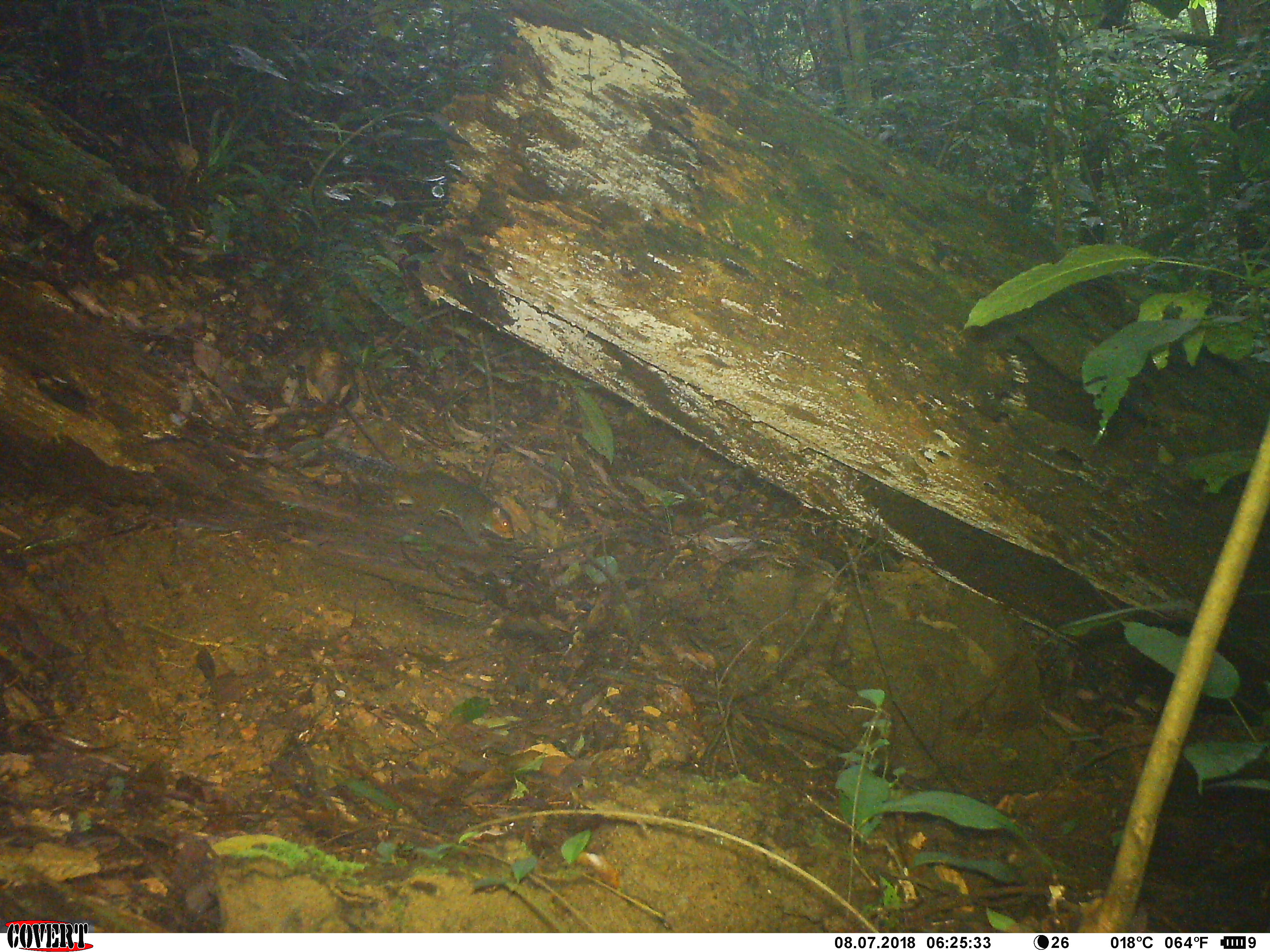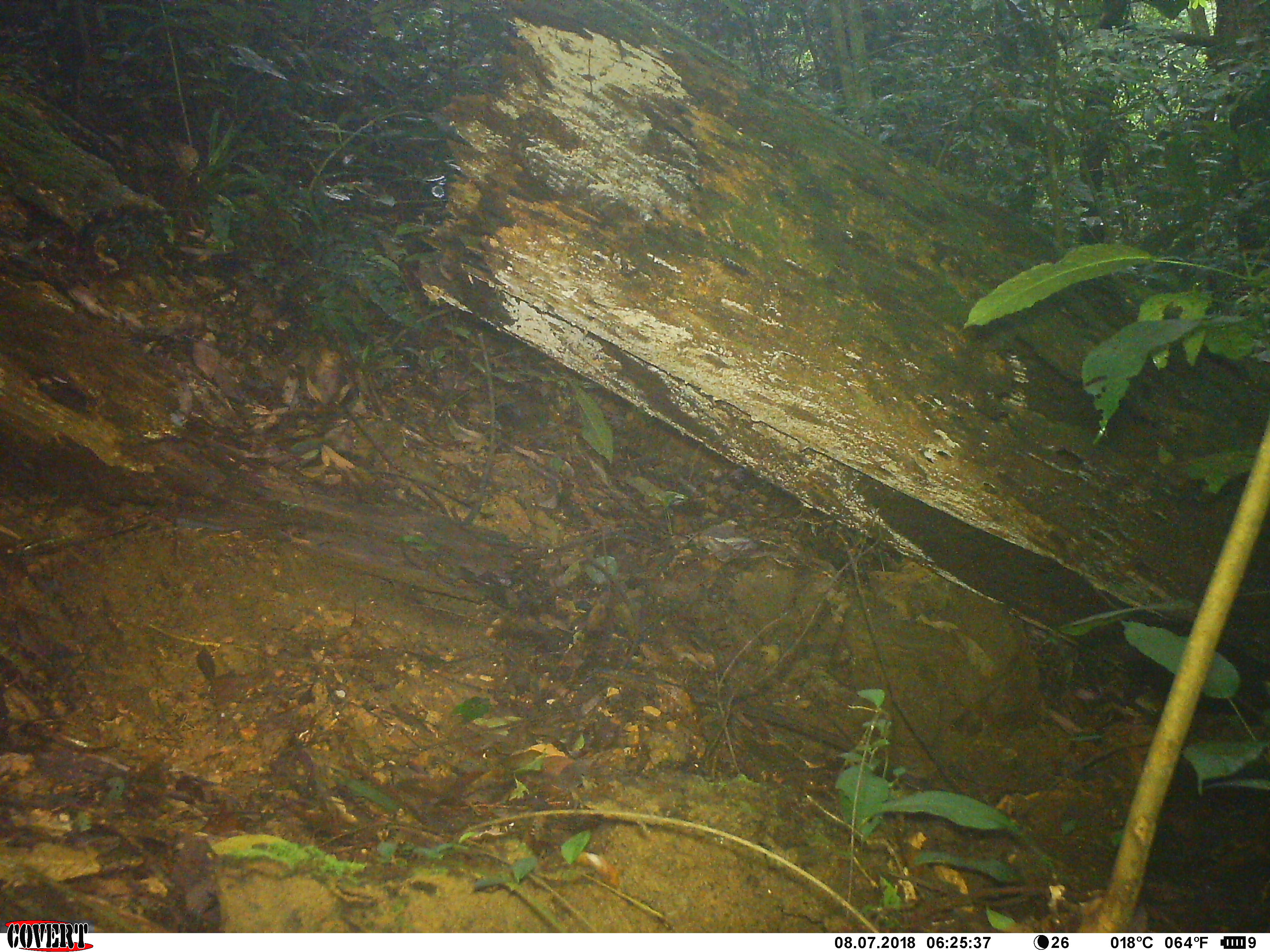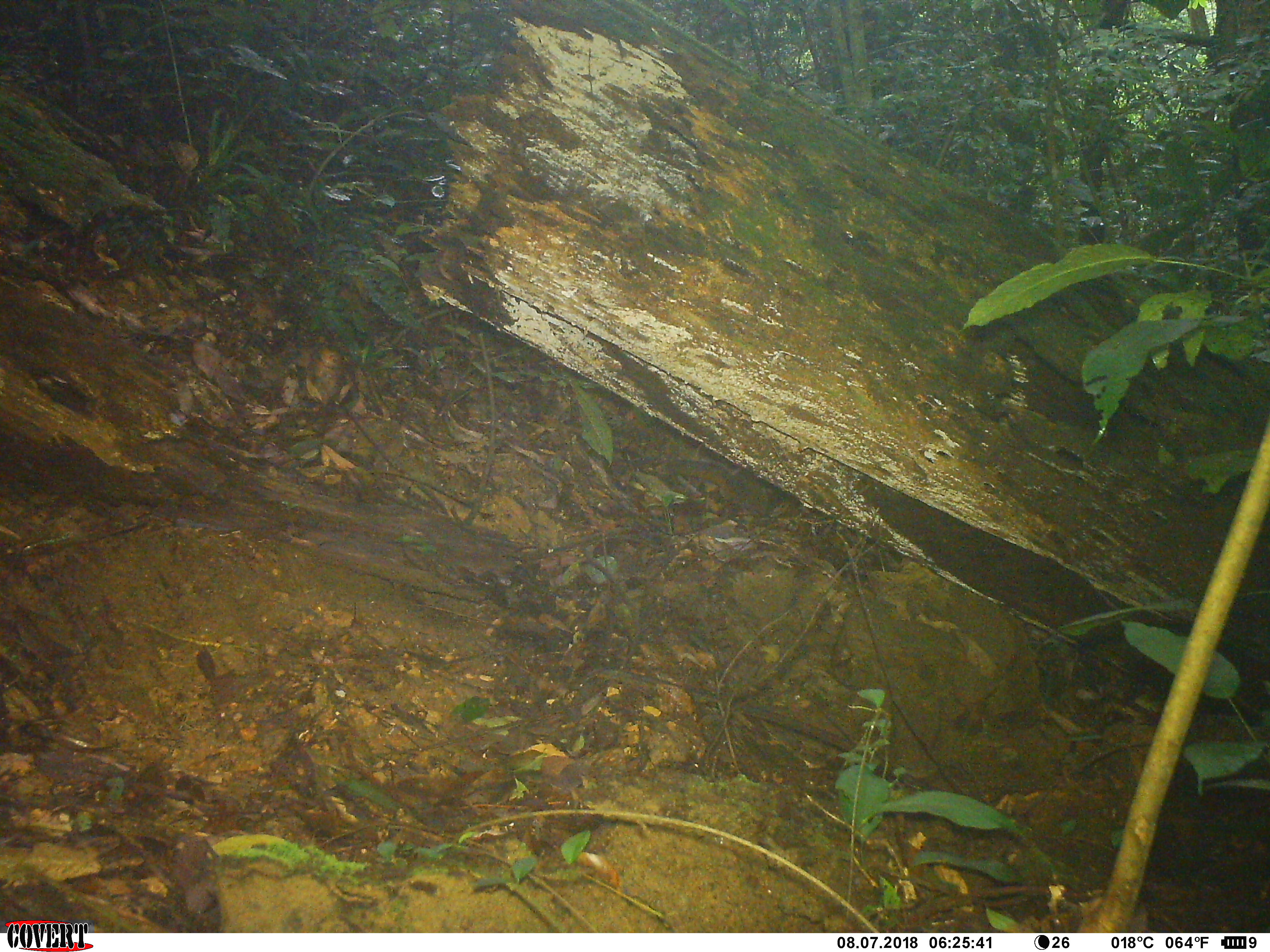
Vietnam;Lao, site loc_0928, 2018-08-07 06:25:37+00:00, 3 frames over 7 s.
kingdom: Animalia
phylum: Chordata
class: Mammalia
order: Rodentia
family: Sciuridae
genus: Dremomys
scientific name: Dremomys rufigenis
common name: red-cheeked squirrel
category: red cheeked squirrel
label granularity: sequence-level